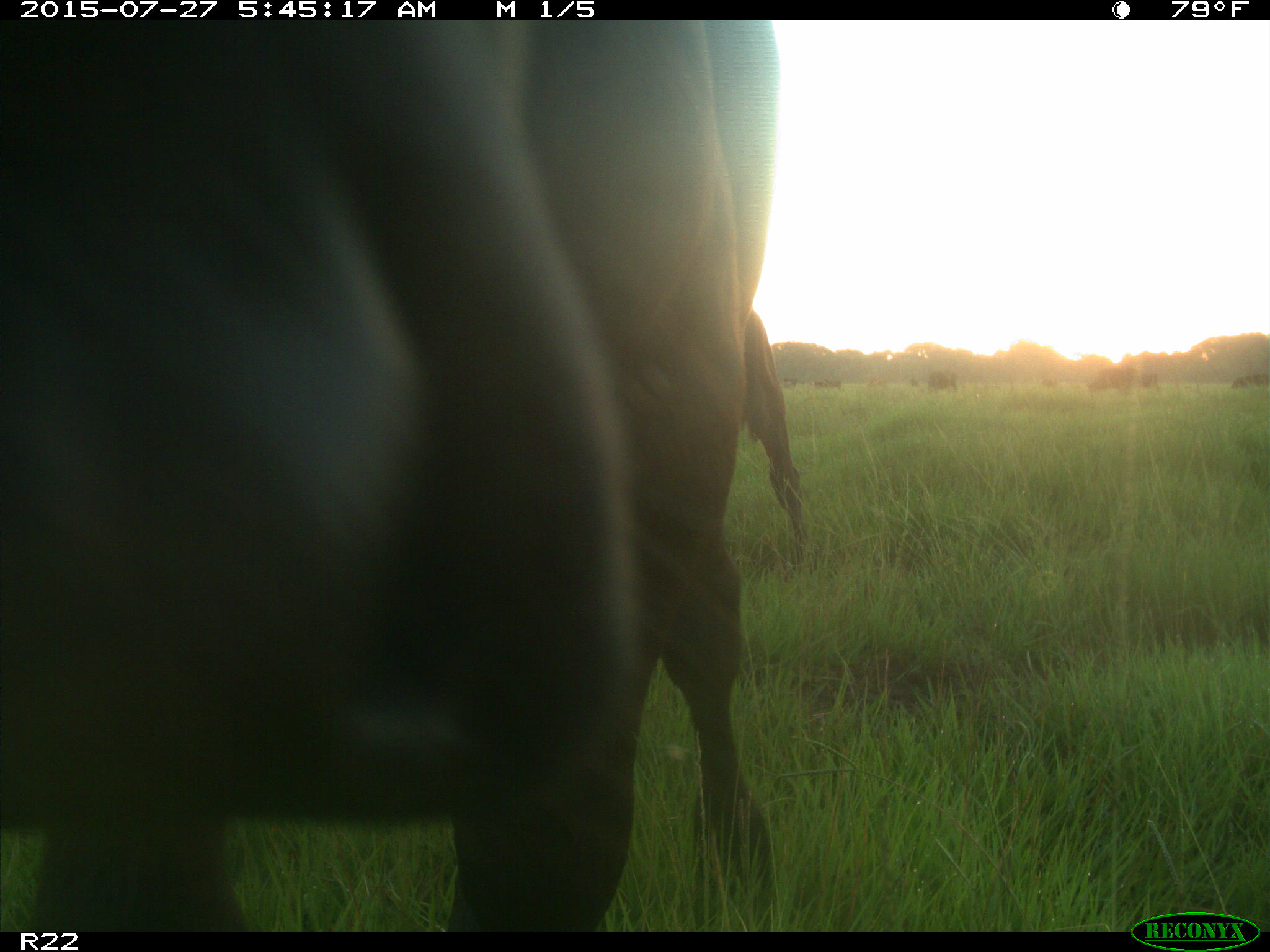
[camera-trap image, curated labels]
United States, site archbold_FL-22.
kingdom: Animalia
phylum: Chordata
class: Mammalia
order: Artiodactyla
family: Bovidae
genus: Bos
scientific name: Bos taurus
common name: domestic cow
Bos taurus (domestic cow).